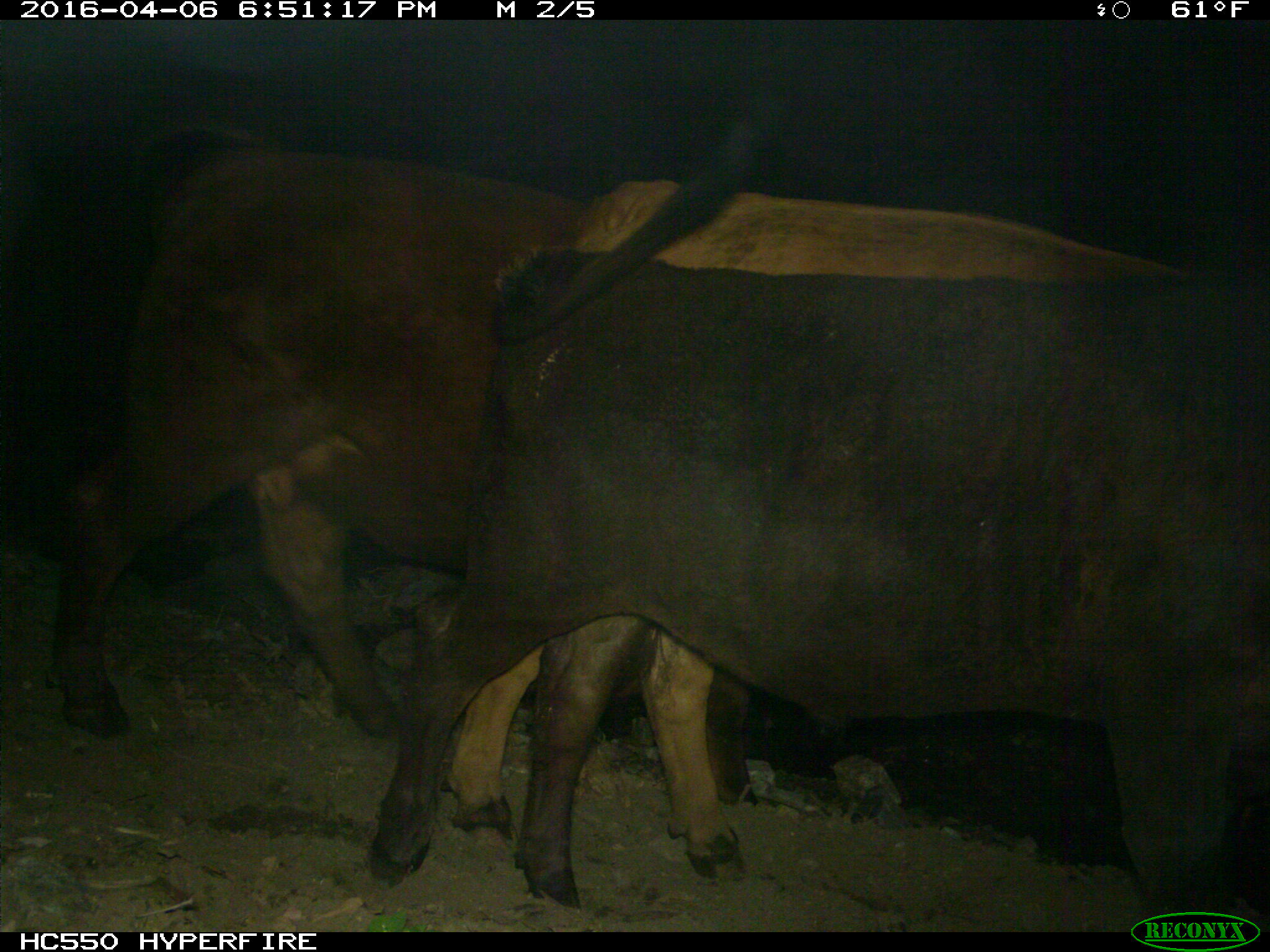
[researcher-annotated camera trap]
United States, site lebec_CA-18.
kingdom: Animalia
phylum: Chordata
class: Mammalia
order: Artiodactyla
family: Bovidae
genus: Bos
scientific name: Bos taurus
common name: domestic cow